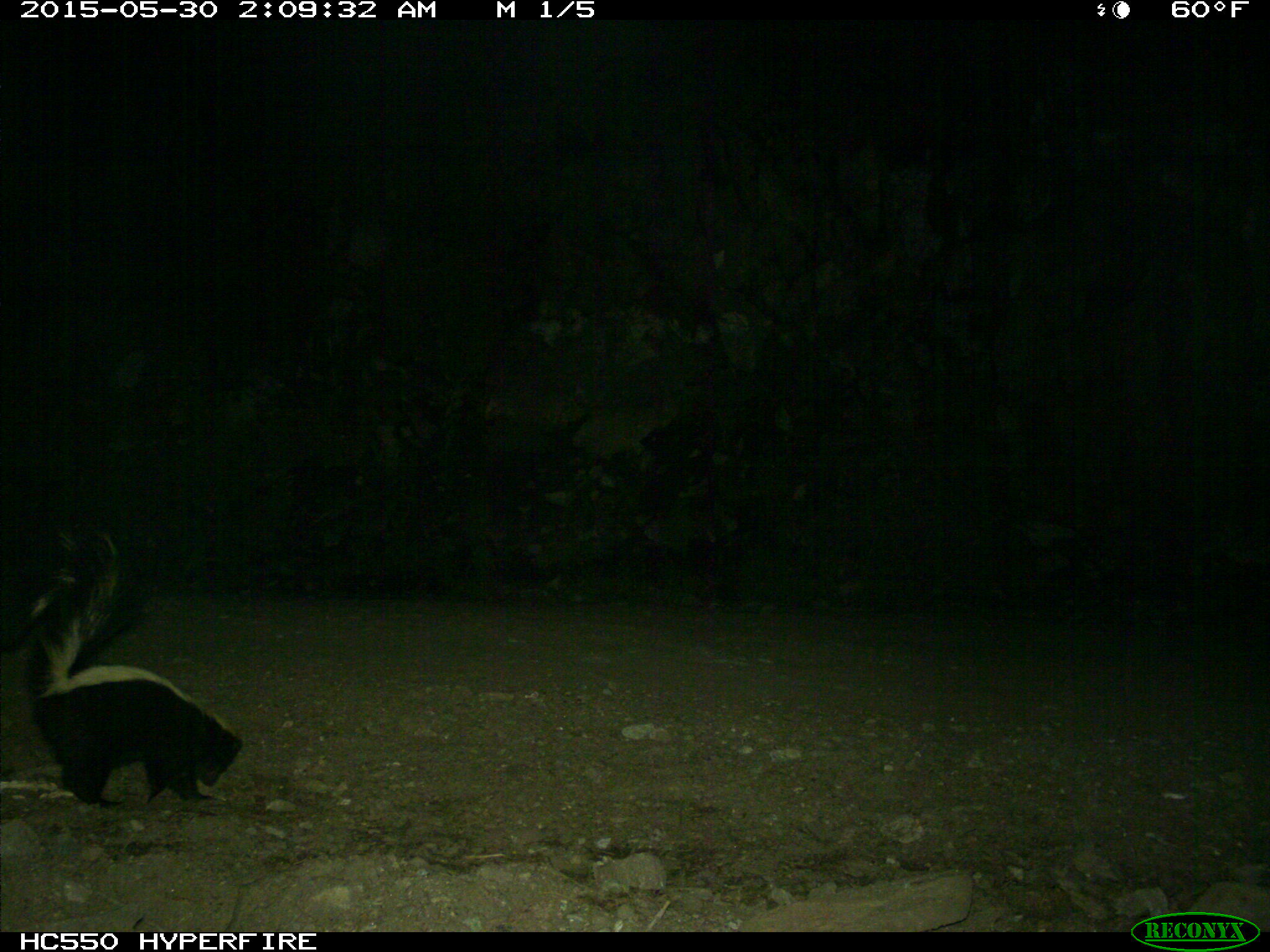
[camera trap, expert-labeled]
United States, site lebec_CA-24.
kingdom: Animalia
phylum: Chordata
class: Mammalia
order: Carnivora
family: Mephitidae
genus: Mephitis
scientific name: Mephitis mephitis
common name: striped skunk